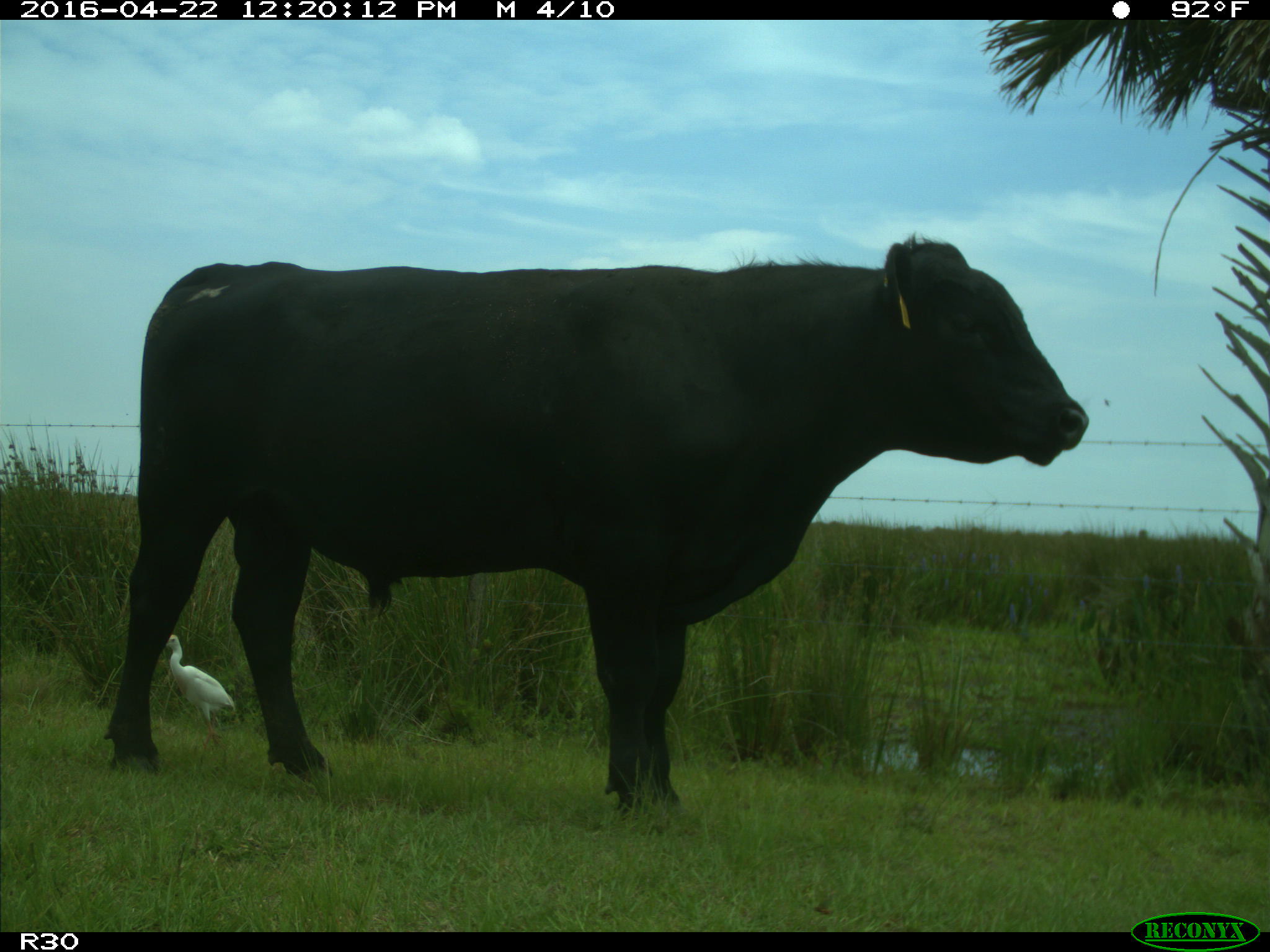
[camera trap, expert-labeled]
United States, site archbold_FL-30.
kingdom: Animalia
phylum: Chordata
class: Mammalia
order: Artiodactyla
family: Bovidae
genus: Bos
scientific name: Bos taurus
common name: domestic cow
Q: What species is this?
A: Bos taurus (domestic cow).